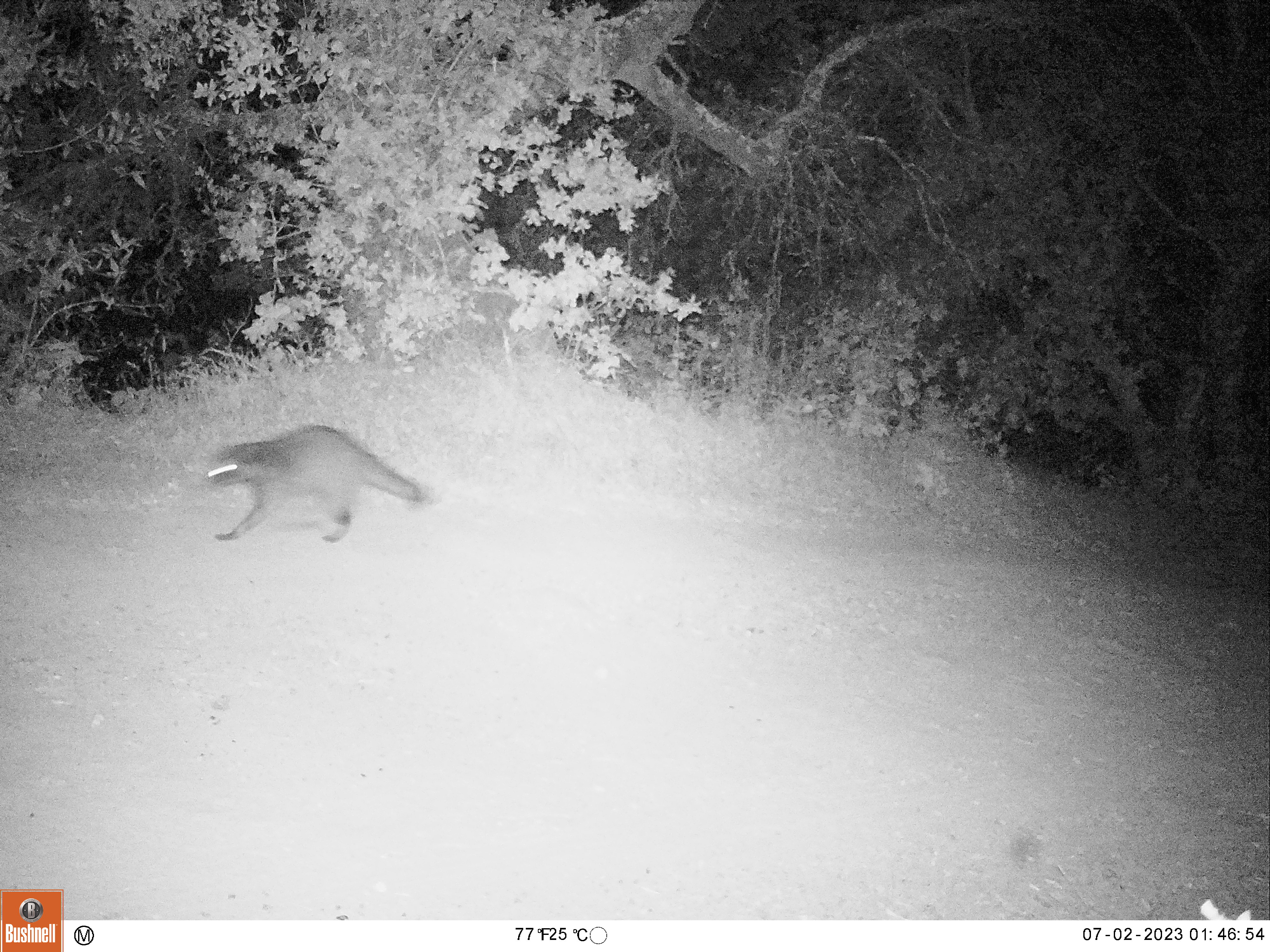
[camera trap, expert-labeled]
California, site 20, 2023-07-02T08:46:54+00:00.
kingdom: Animalia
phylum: Chordata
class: Mammalia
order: Carnivora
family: Procyonidae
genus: Procyon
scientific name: Procyon lotor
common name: raccoon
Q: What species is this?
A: Raccoon (Procyon lotor).